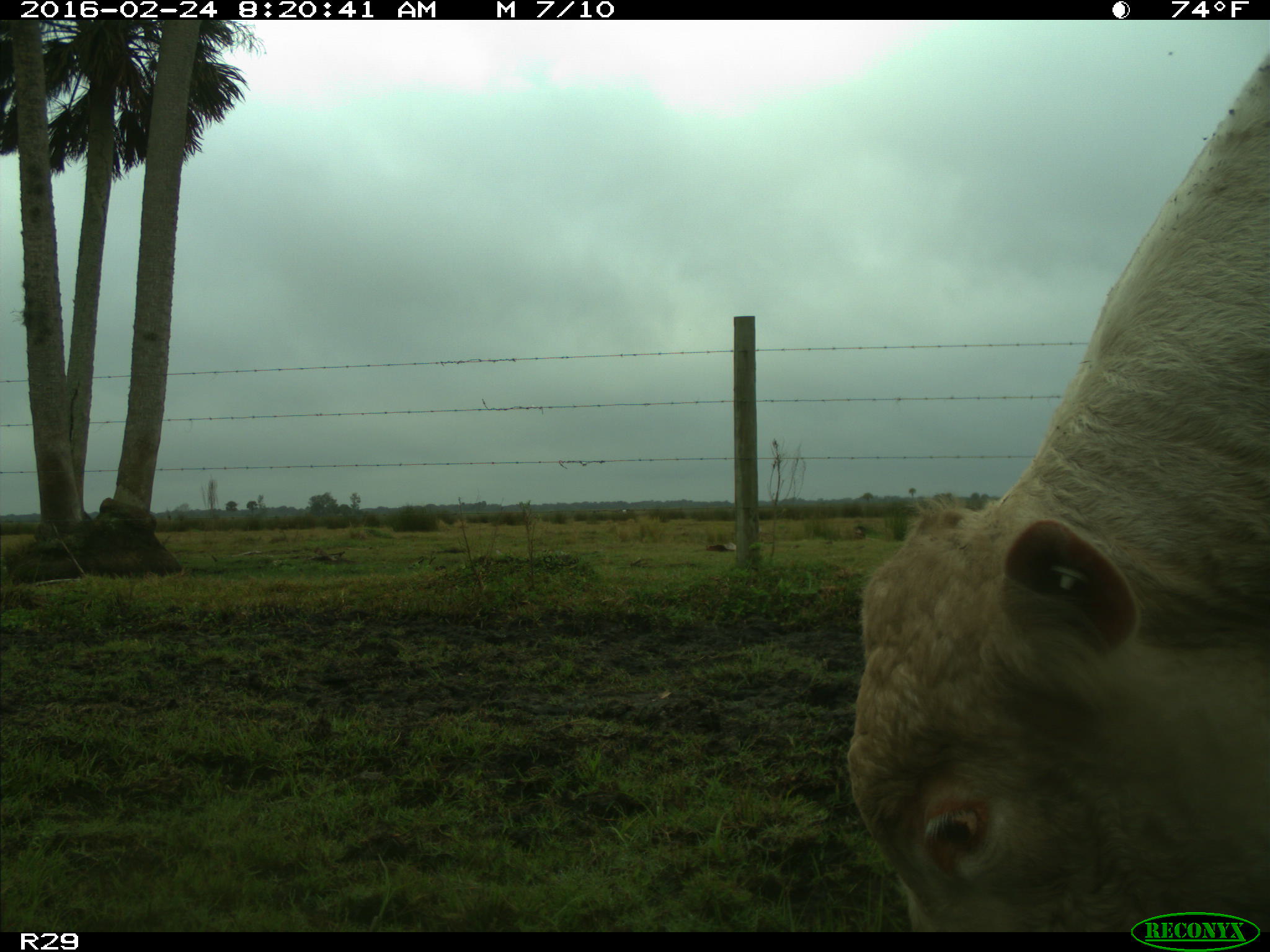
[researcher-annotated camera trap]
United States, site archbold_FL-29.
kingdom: Animalia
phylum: Chordata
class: Mammalia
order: Artiodactyla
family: Bovidae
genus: Bos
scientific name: Bos taurus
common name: domestic cow